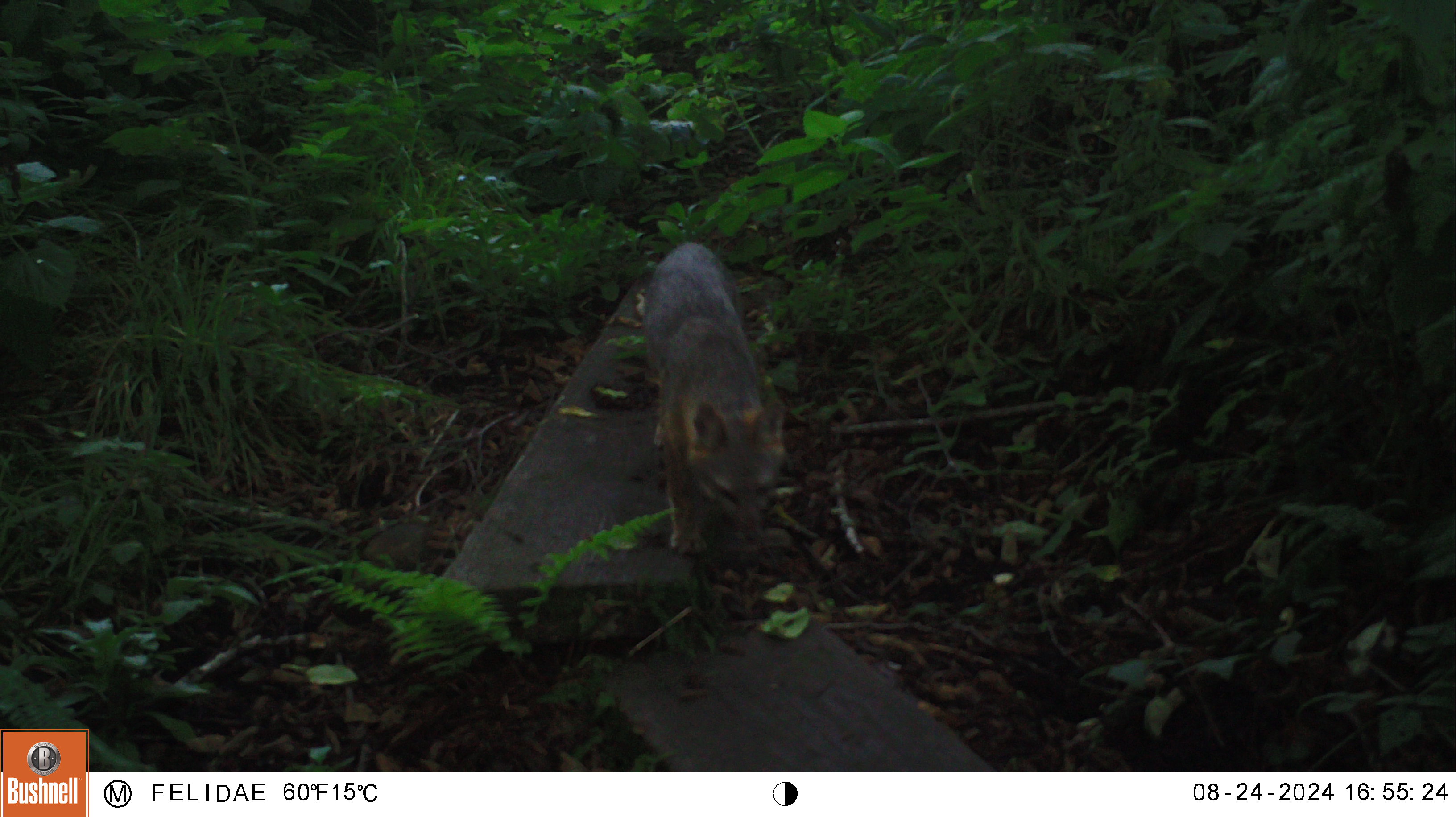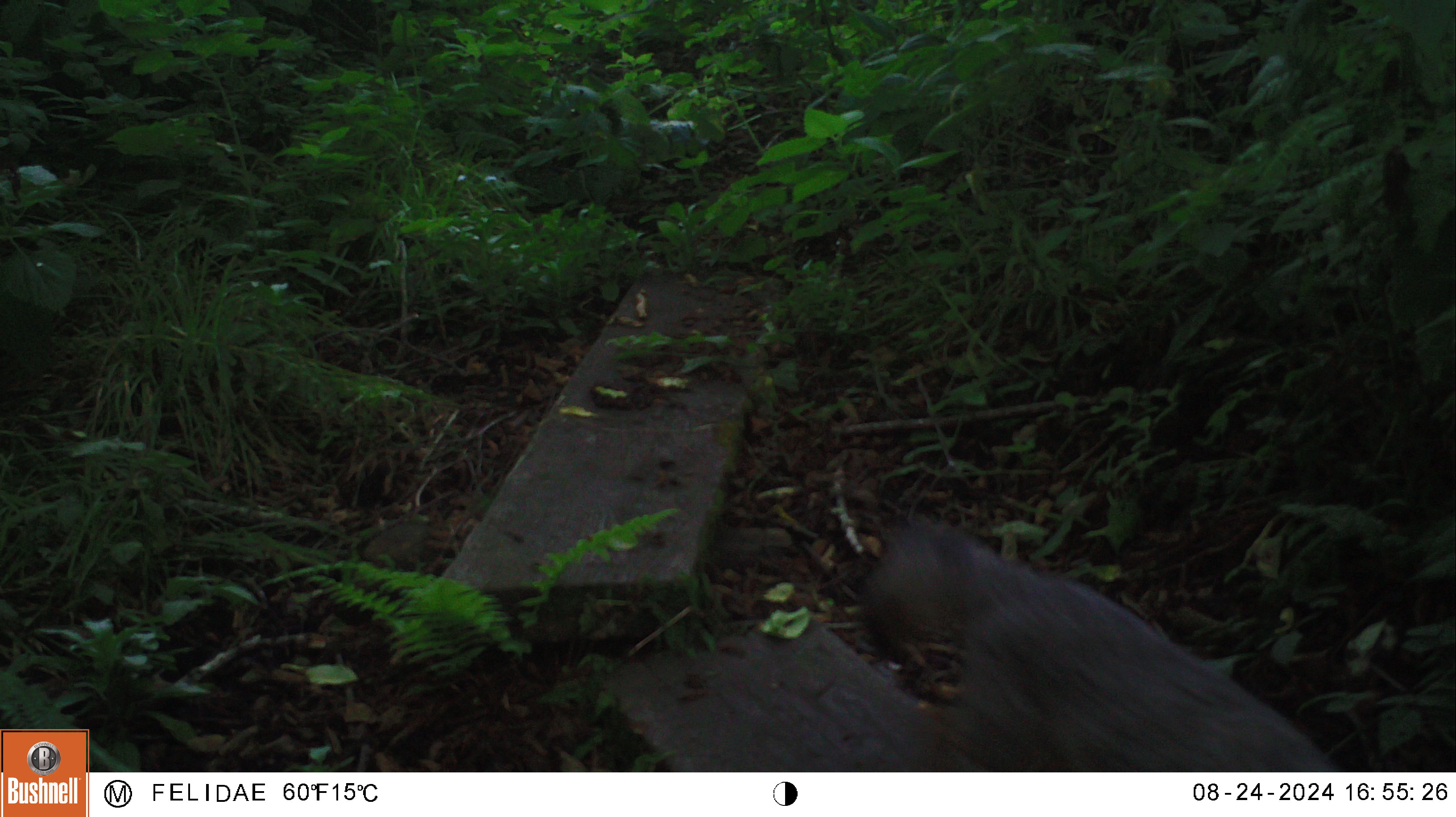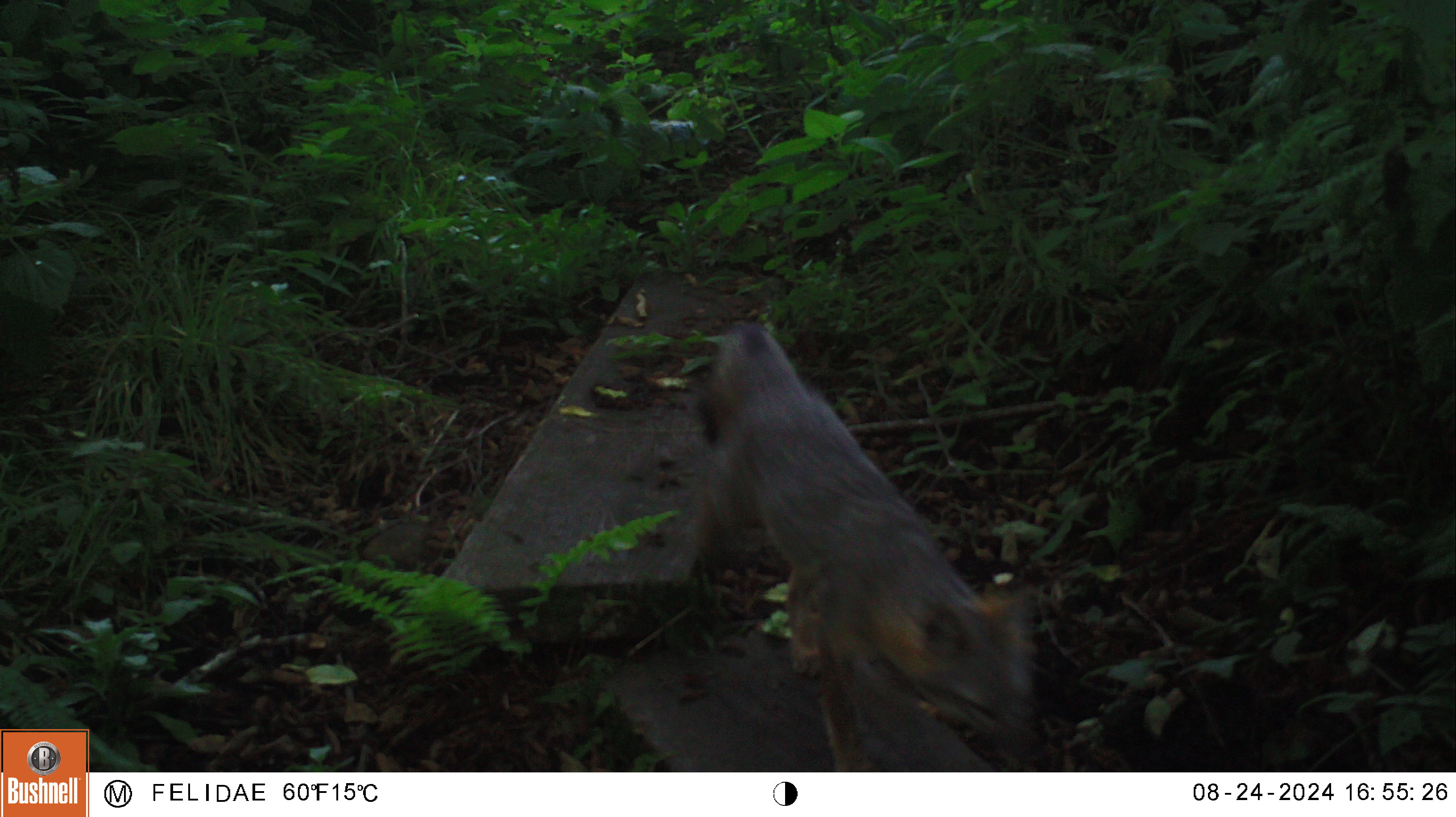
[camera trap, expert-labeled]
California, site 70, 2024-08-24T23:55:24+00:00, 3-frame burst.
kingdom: Animalia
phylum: Chordata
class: Mammalia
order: Carnivora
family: Canidae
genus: Urocyon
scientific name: Urocyon cinereoargenteus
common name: gray fox